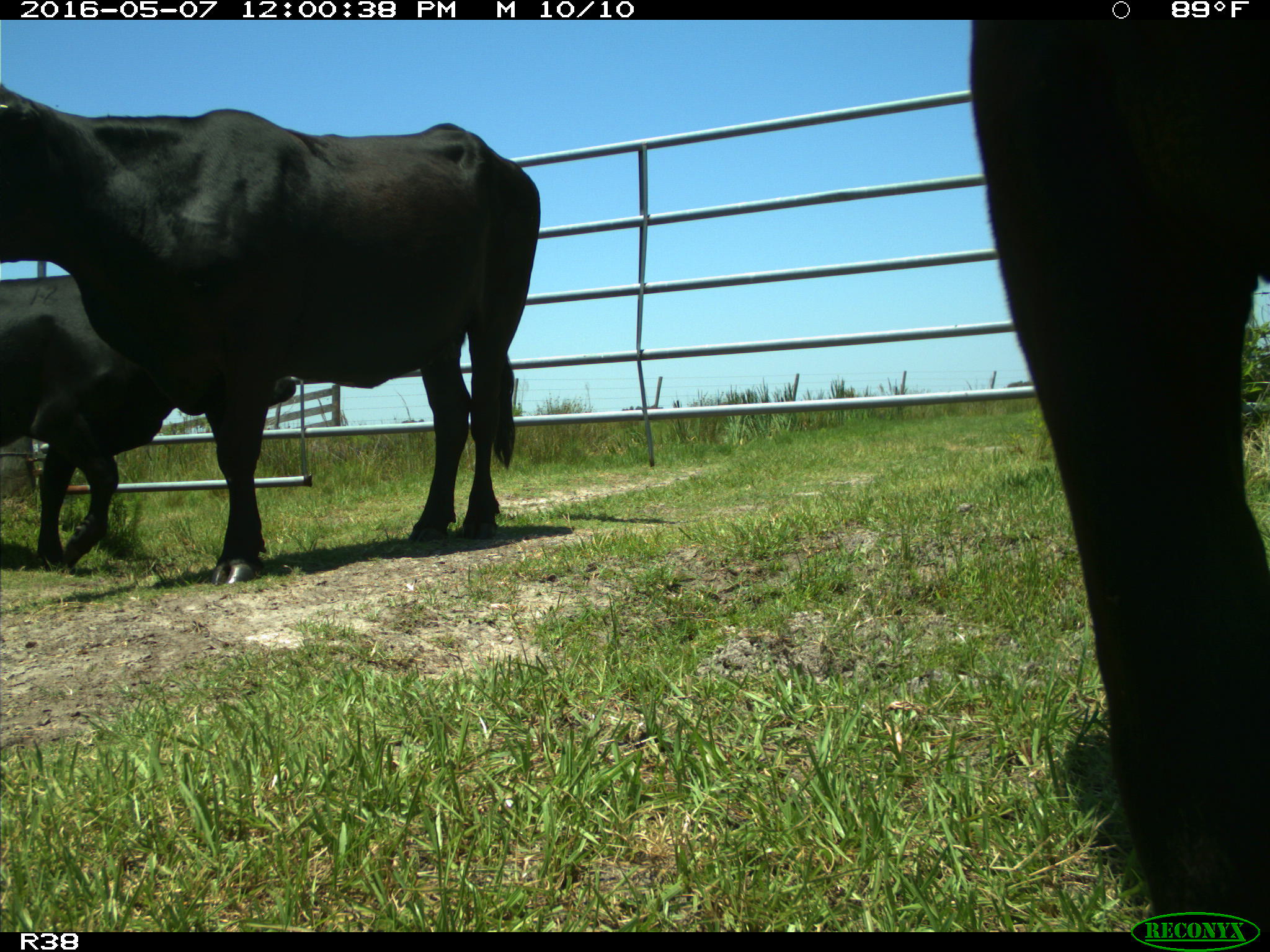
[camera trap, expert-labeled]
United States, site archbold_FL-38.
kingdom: Animalia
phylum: Chordata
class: Mammalia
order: Artiodactyla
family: Bovidae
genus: Bos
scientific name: Bos taurus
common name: domestic cow